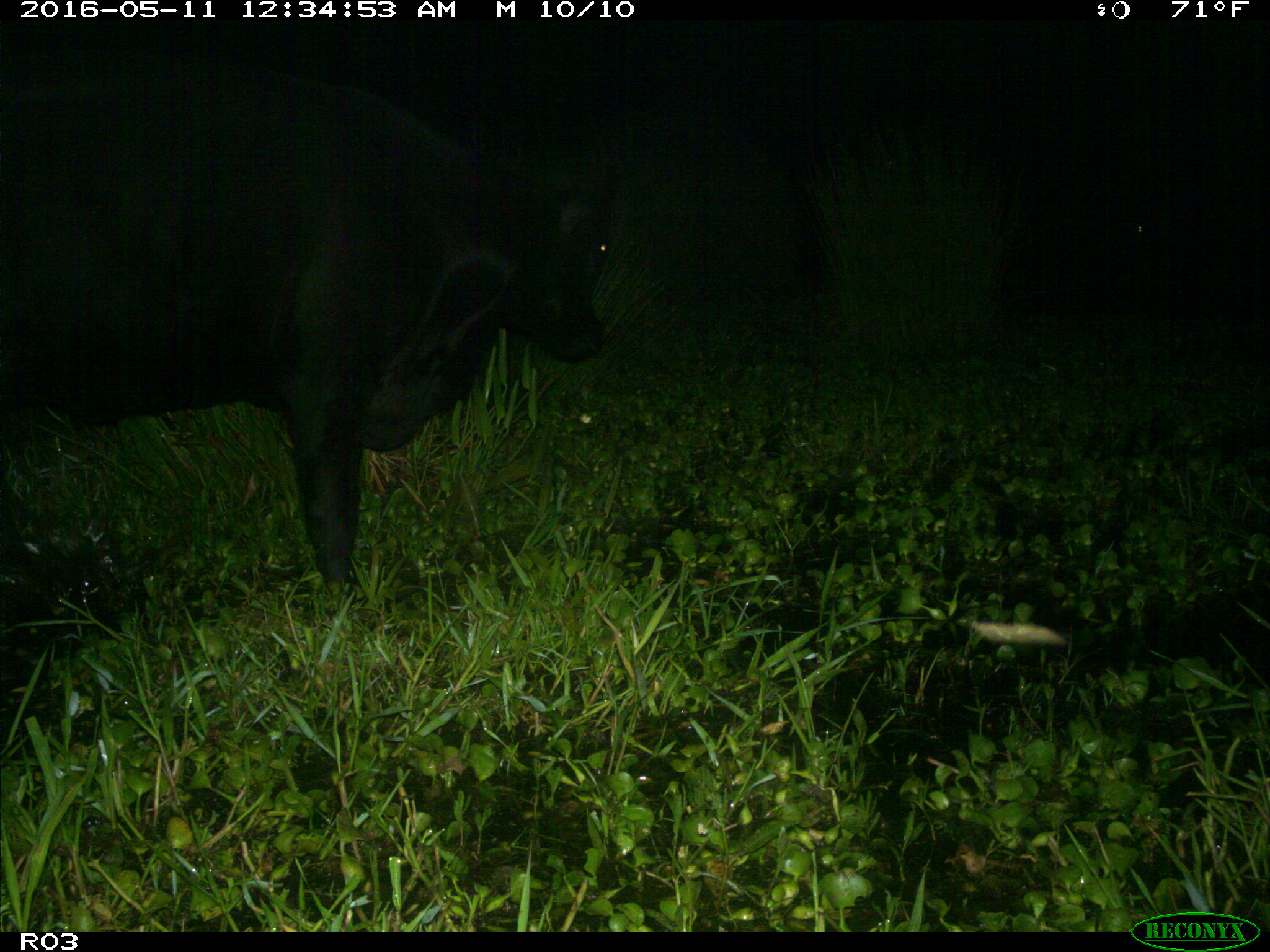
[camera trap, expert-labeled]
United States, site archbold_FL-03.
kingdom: Animalia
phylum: Chordata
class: Mammalia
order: Artiodactyla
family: Bovidae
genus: Bos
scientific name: Bos taurus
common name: domestic cow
Bos taurus (domestic cow).